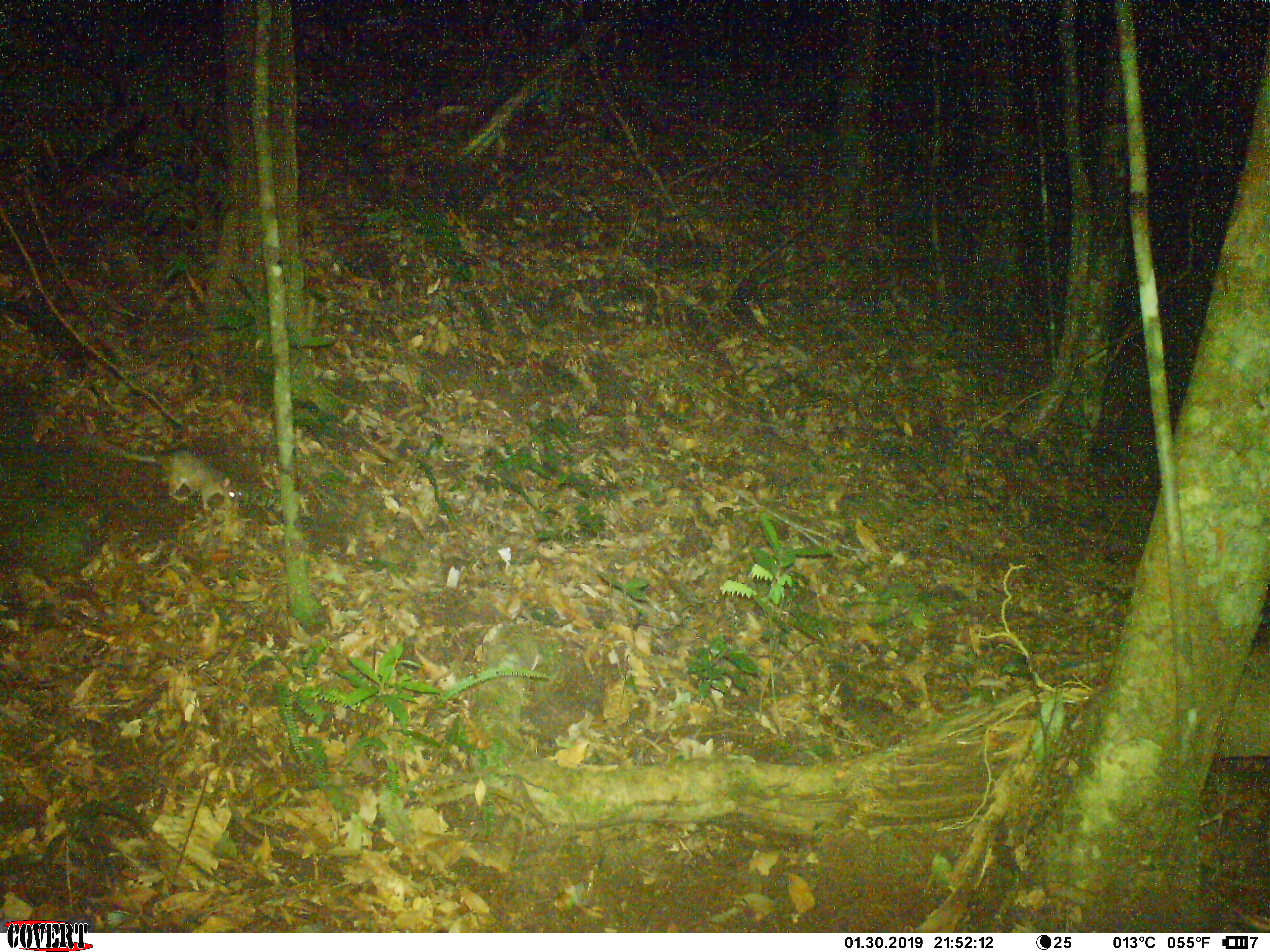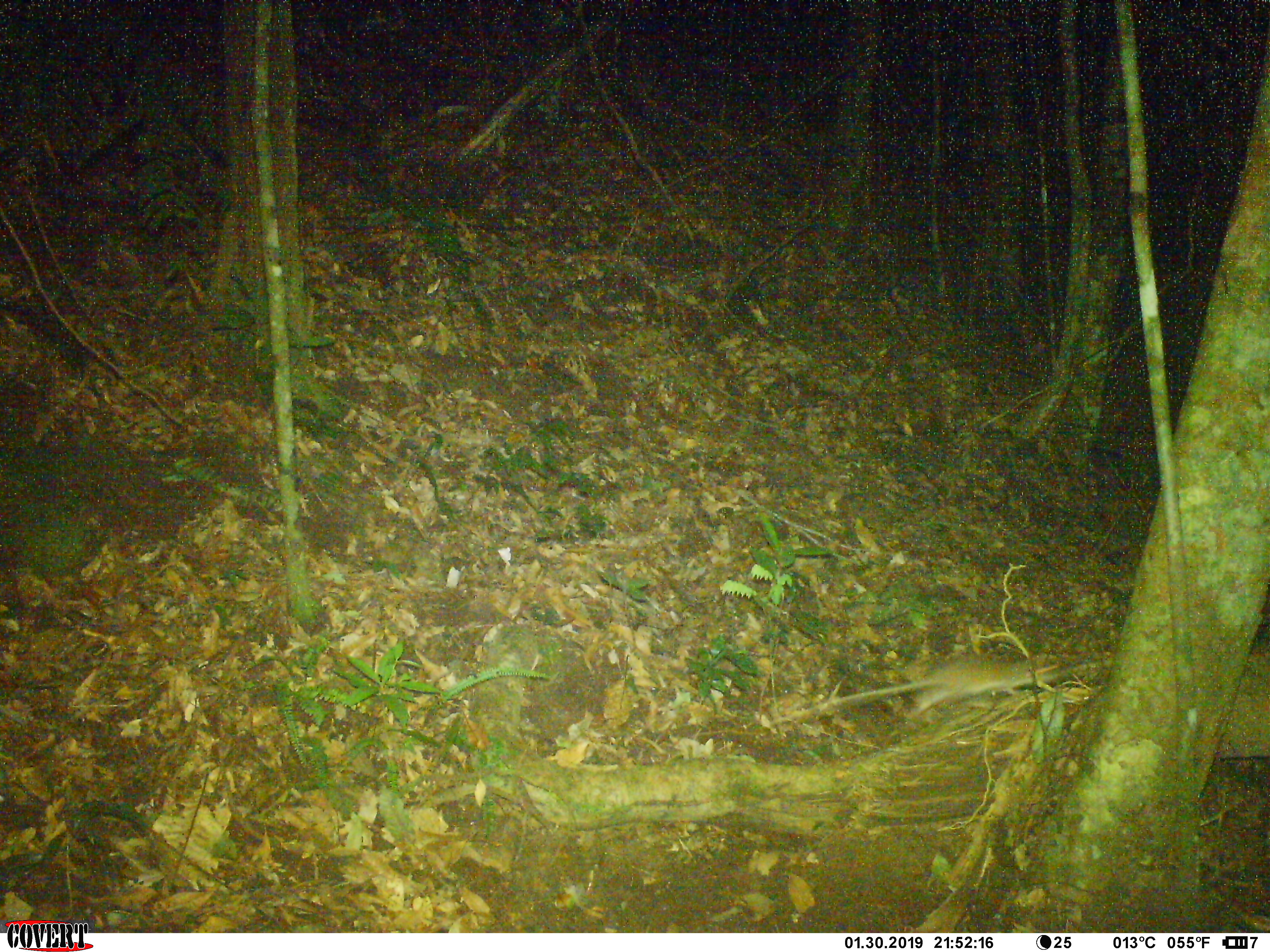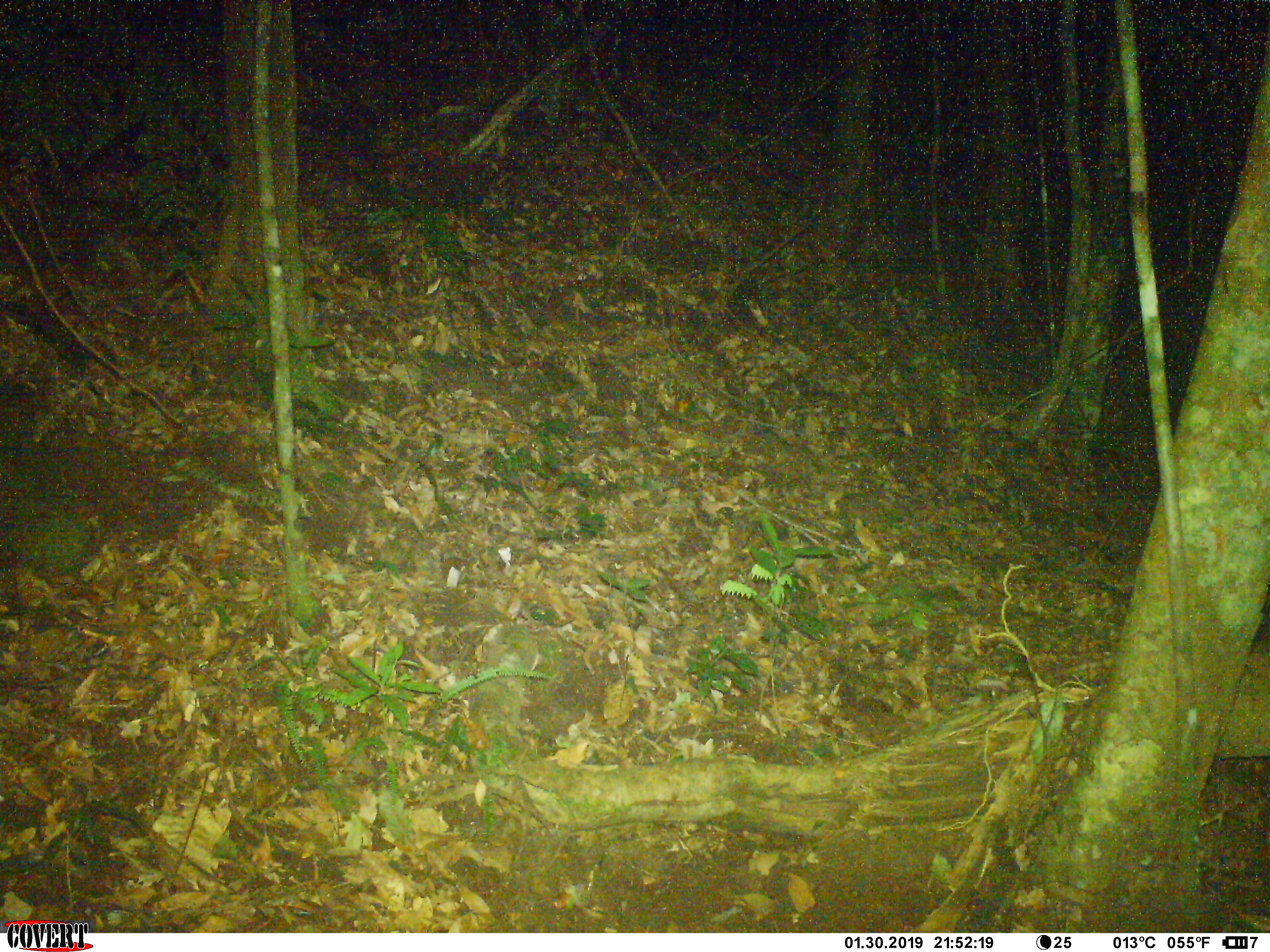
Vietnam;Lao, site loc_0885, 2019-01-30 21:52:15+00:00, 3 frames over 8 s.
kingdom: Animalia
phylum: Chordata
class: Mammalia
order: Rodentia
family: Muridae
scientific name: Muridae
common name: old-world mice and rats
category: unidentified murid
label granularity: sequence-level